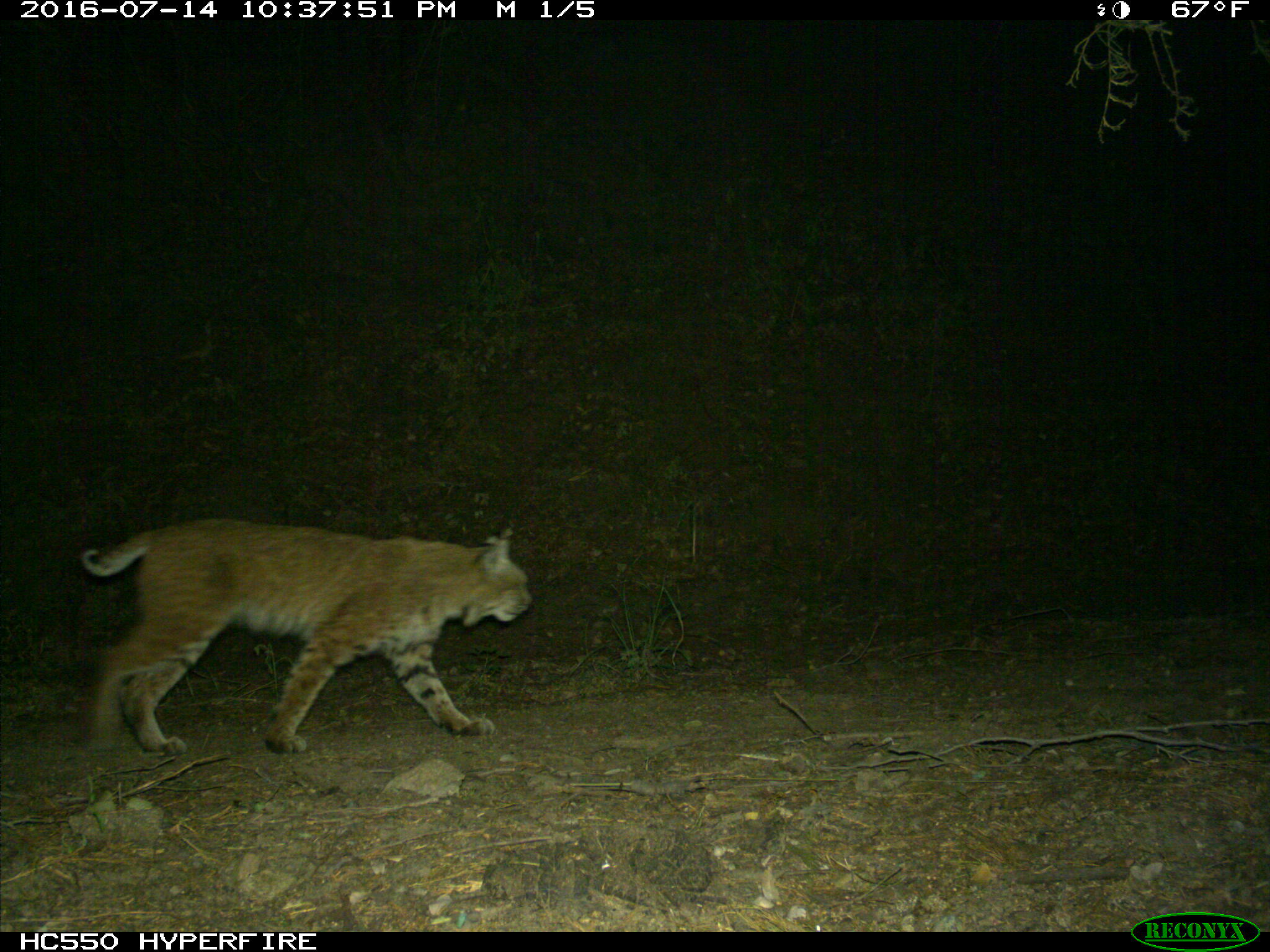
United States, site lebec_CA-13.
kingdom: Animalia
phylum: Chordata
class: Mammalia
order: Carnivora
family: Felidae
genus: Lynx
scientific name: Lynx rufus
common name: bobcat